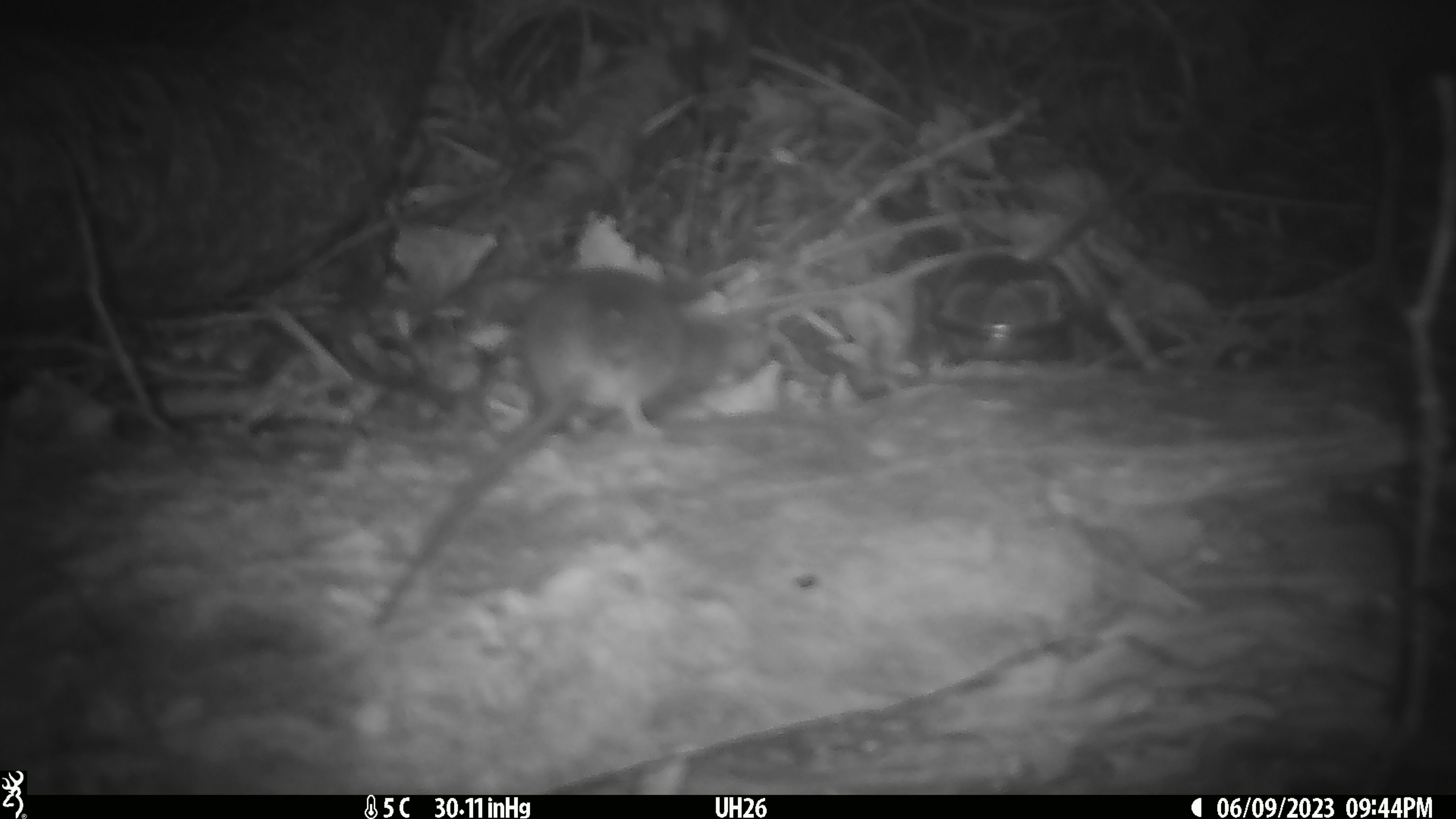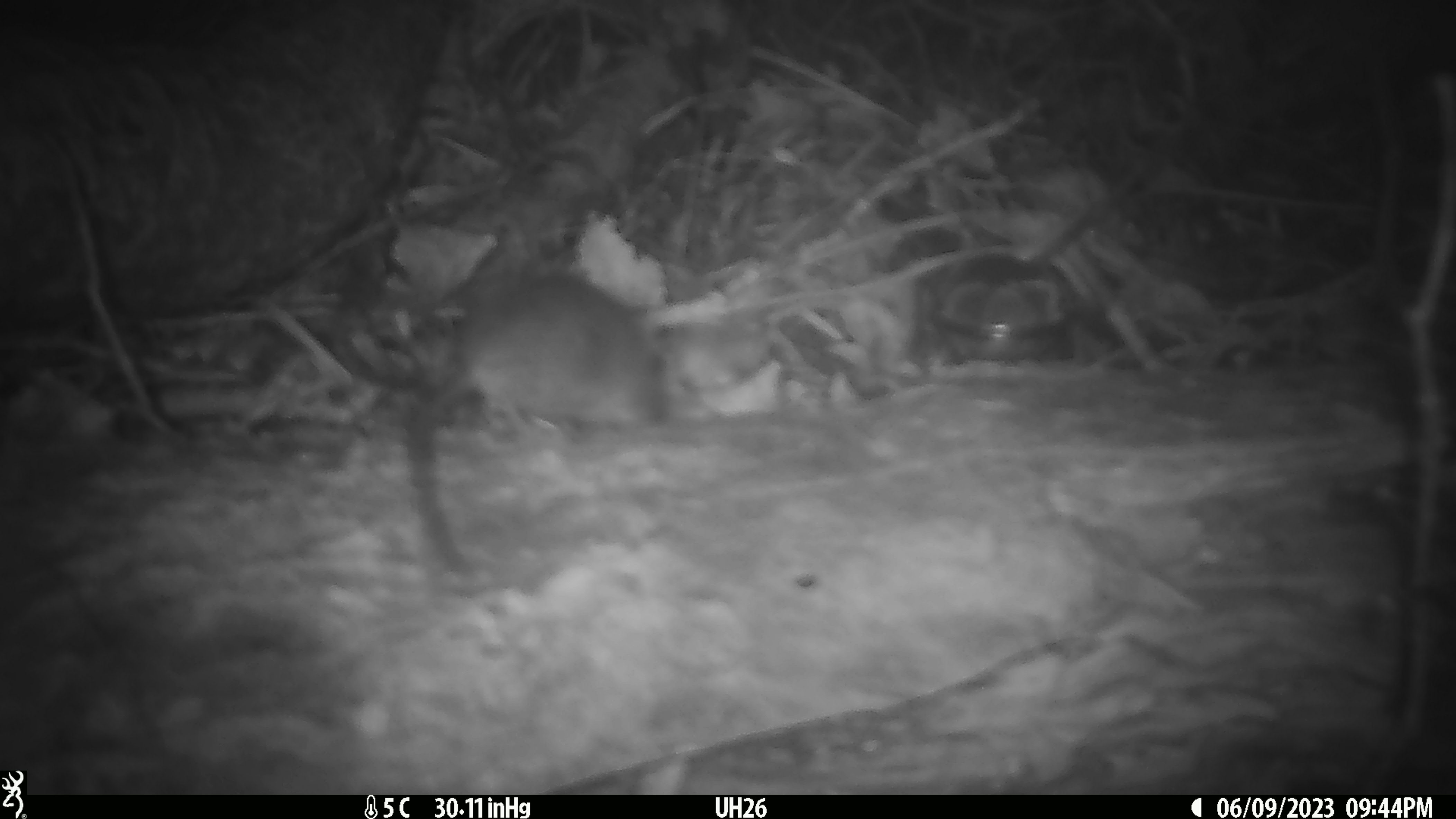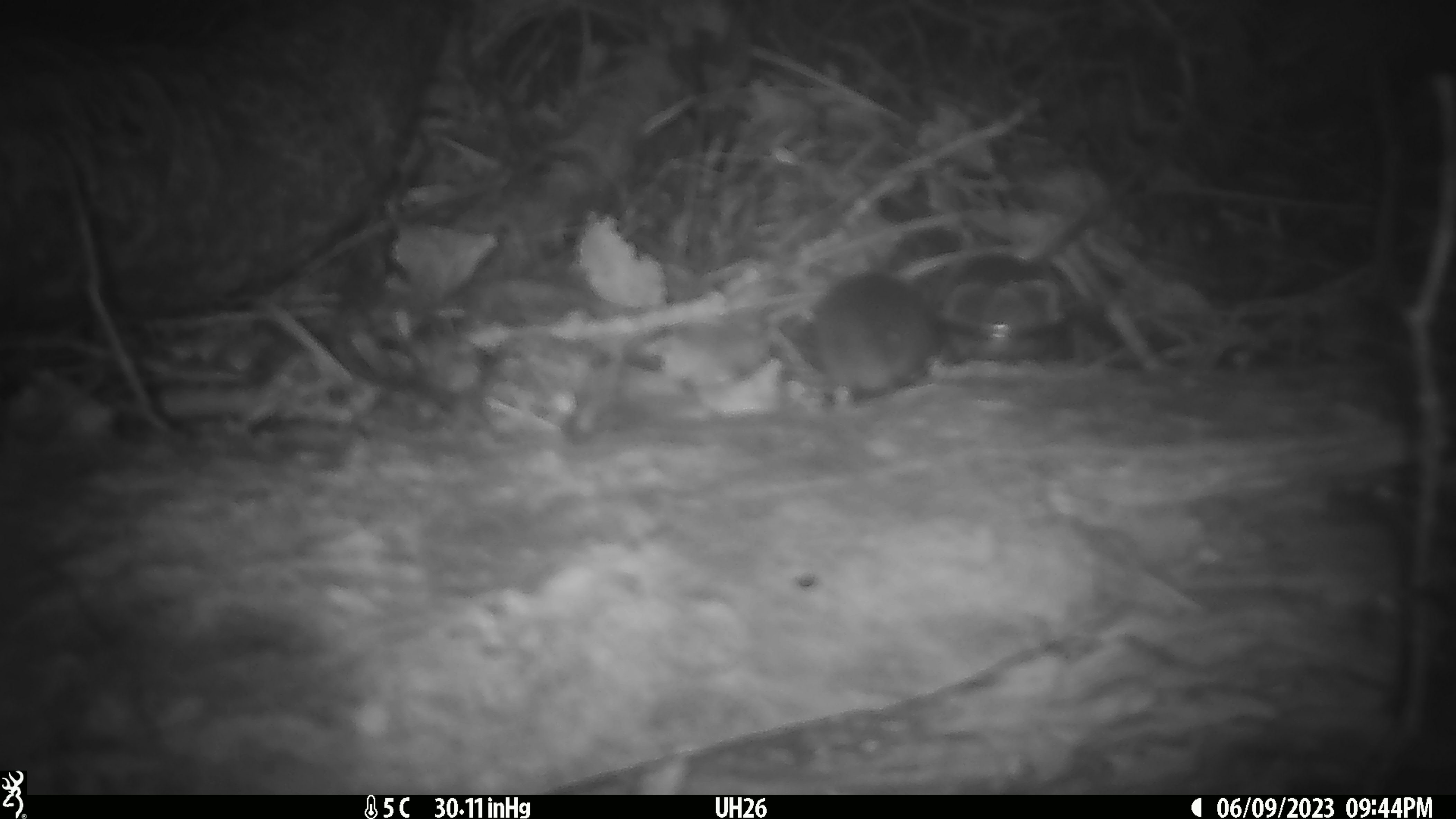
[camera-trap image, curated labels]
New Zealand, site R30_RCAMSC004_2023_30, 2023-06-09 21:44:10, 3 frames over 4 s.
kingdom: Animalia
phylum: Chordata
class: Mammalia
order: Rodentia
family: Muridae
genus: Mus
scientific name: Mus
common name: mouse